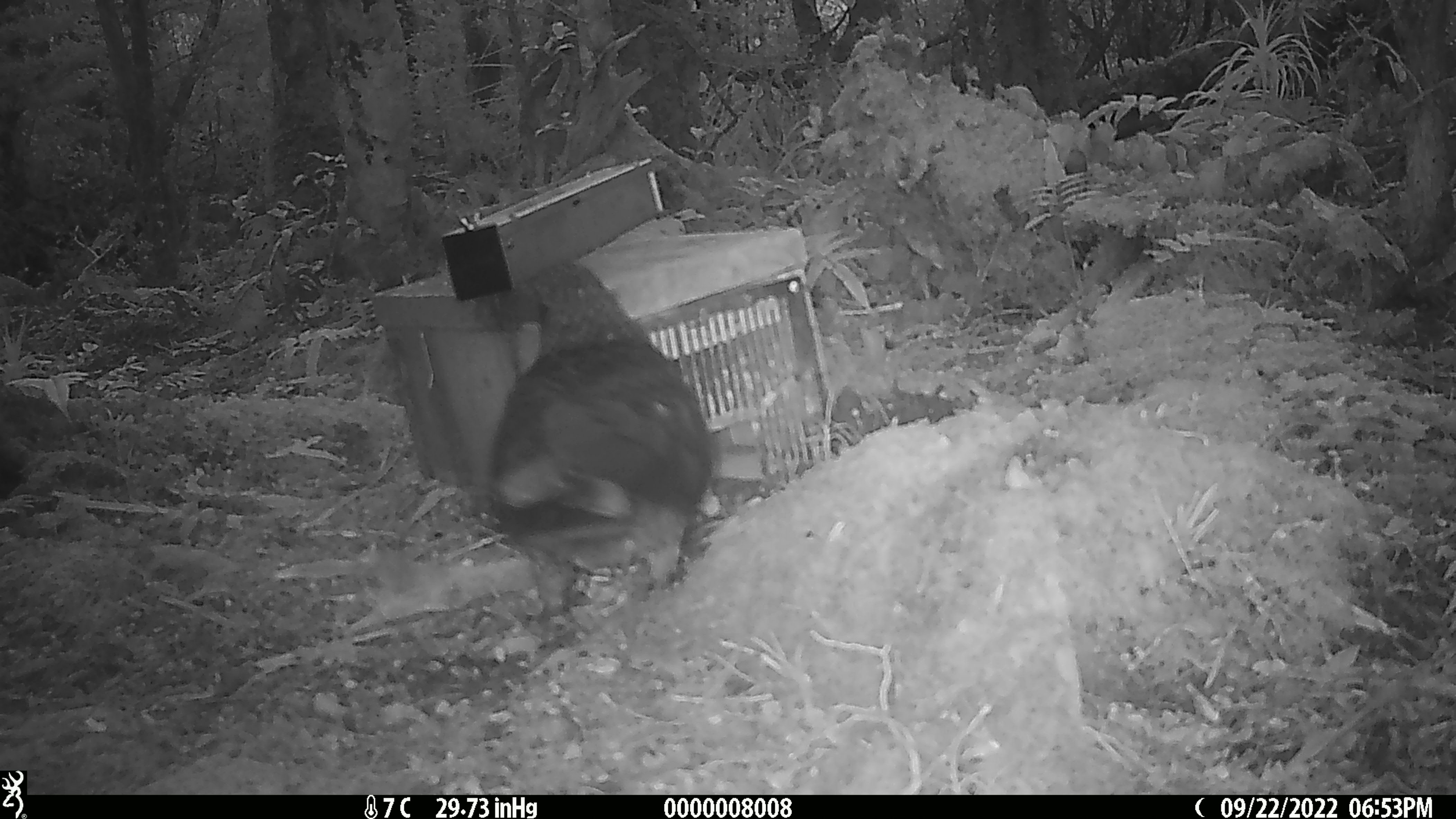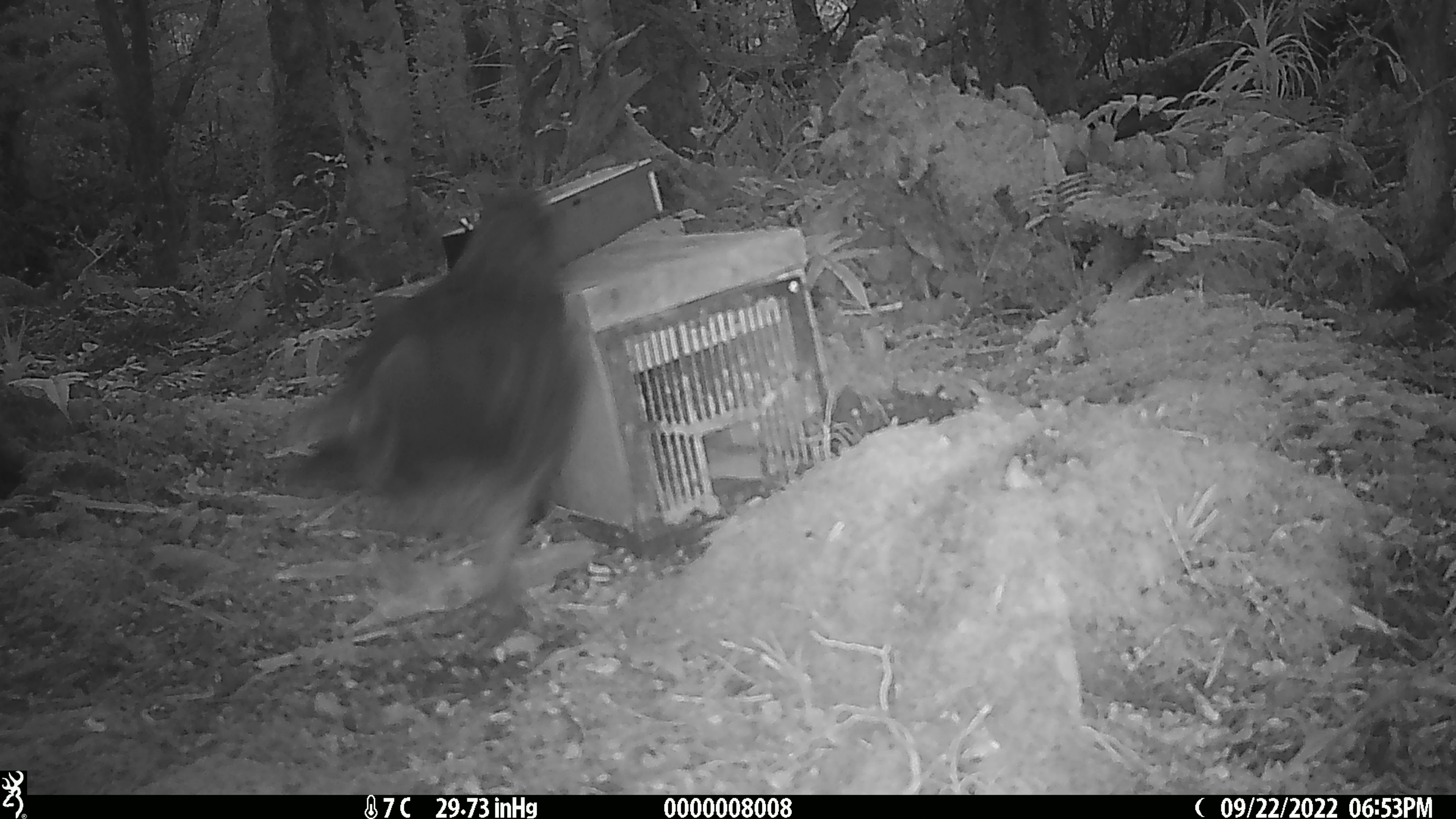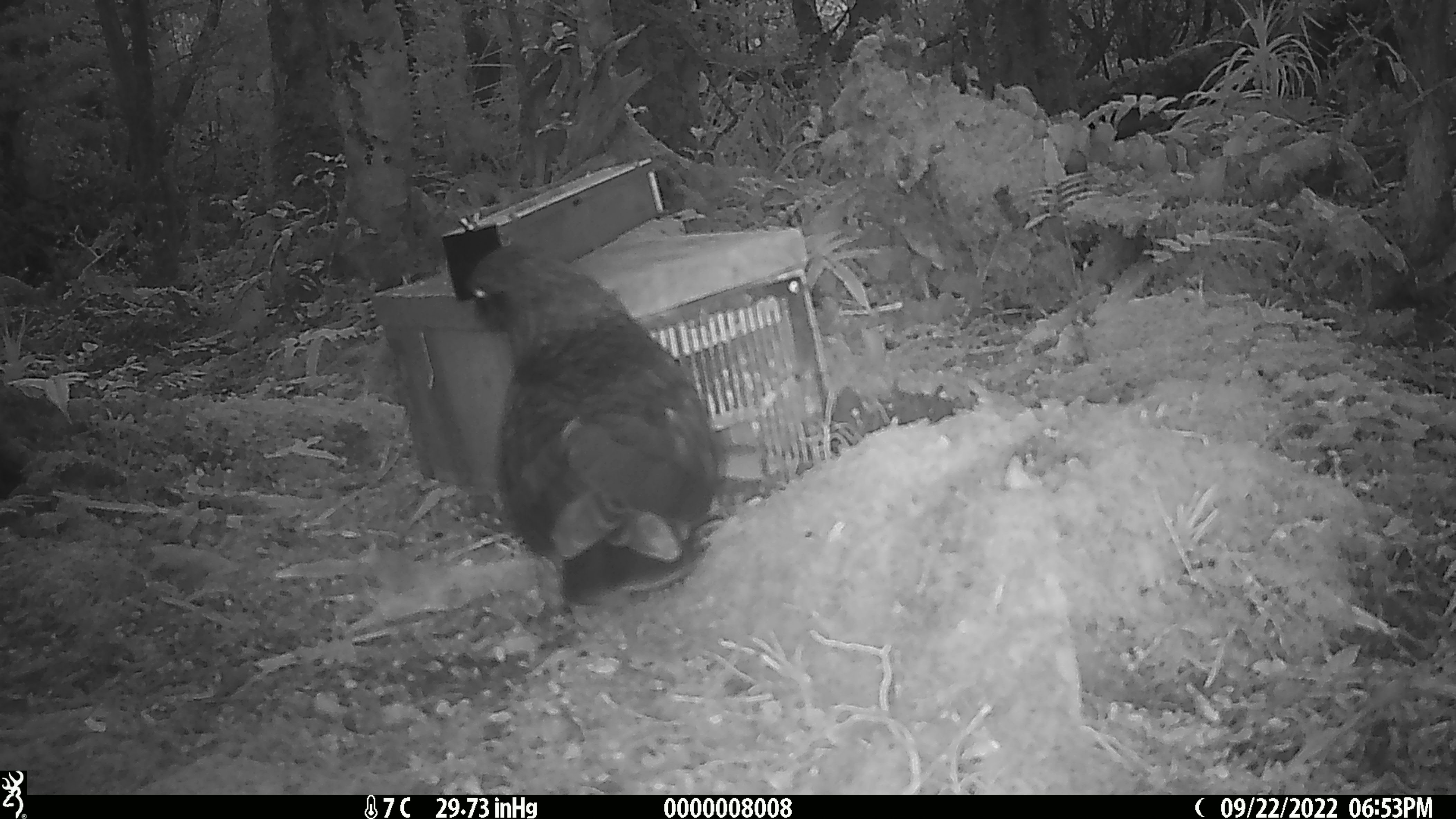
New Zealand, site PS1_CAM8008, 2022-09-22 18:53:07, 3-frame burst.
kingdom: Animalia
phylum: Chordata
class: Aves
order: Psittaciformes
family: Strigopidae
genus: Nestor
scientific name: Nestor notabilis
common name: kea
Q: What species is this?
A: Kea (Nestor notabilis).